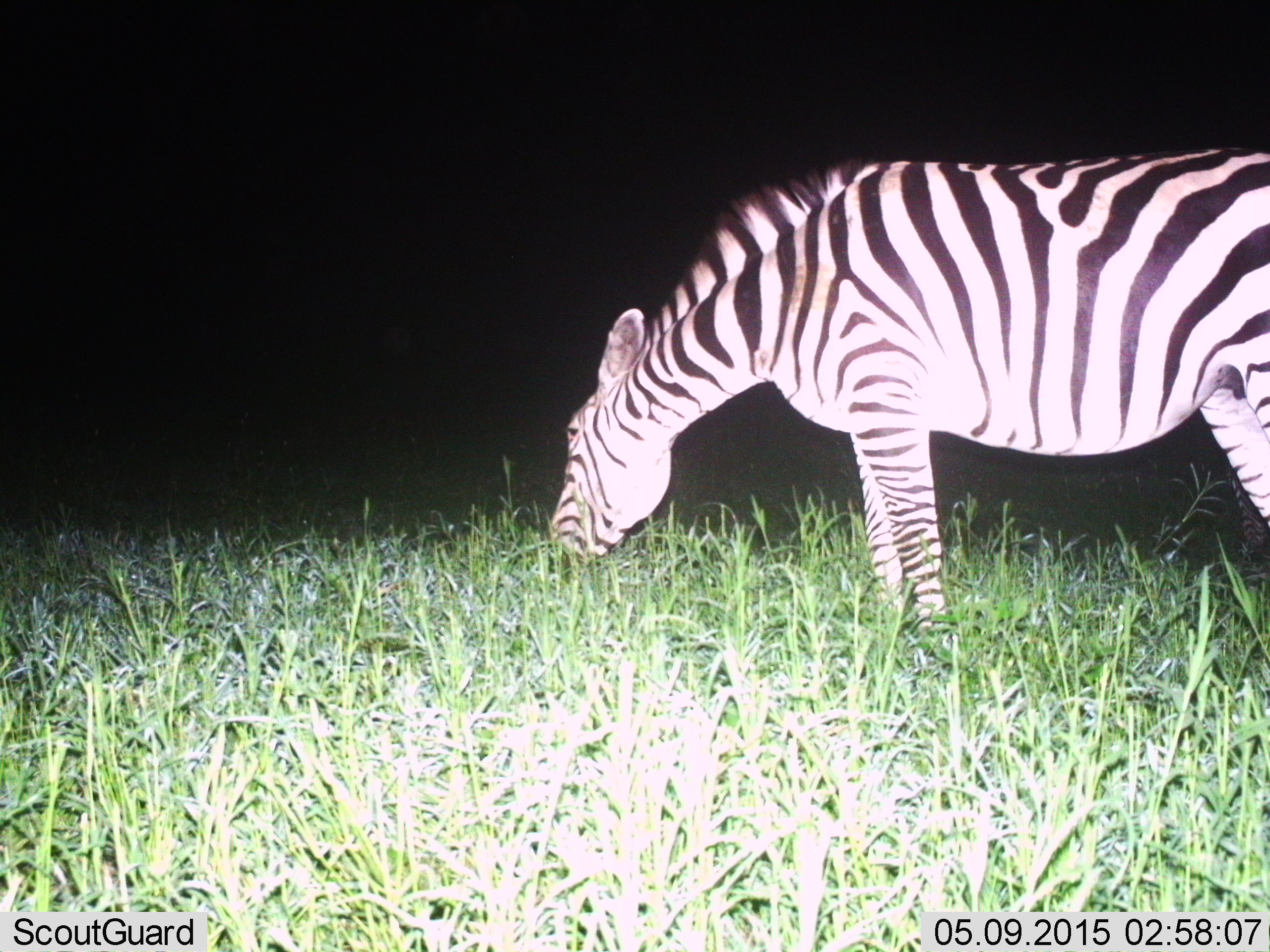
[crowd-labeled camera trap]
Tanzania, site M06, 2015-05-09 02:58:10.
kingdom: Animalia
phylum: Chordata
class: Mammalia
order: Perissodactyla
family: Equidae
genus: Equus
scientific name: Equus quagga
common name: plains zebra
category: zebra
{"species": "zebra (plains zebra) (Equus quagga)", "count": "1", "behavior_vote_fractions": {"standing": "20%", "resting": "0%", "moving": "0%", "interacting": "0%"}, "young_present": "0%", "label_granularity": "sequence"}